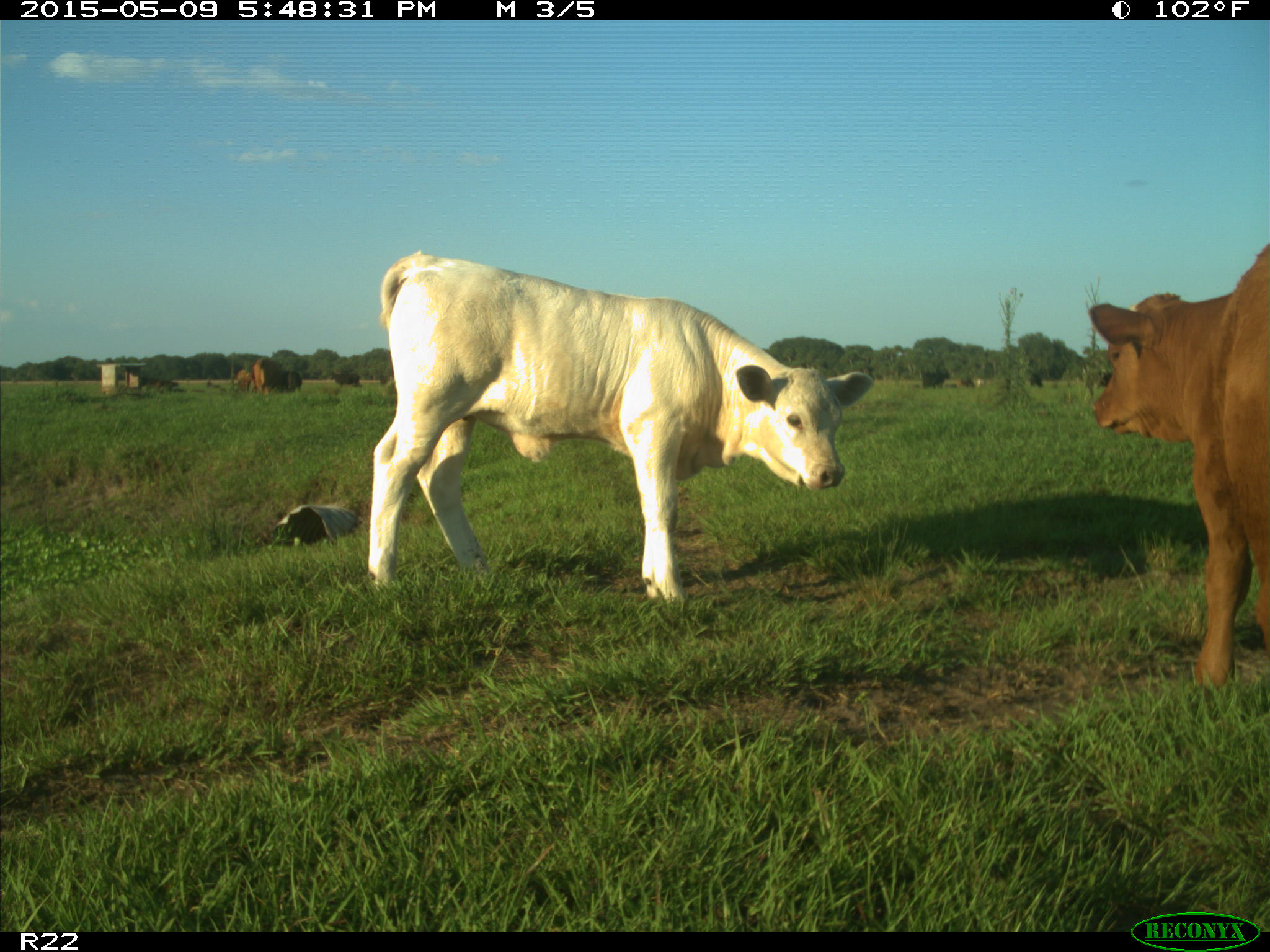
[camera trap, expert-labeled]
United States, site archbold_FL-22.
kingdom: Animalia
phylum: Chordata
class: Mammalia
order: Artiodactyla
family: Bovidae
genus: Bos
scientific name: Bos taurus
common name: domestic cow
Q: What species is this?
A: Bos taurus (domestic cow).